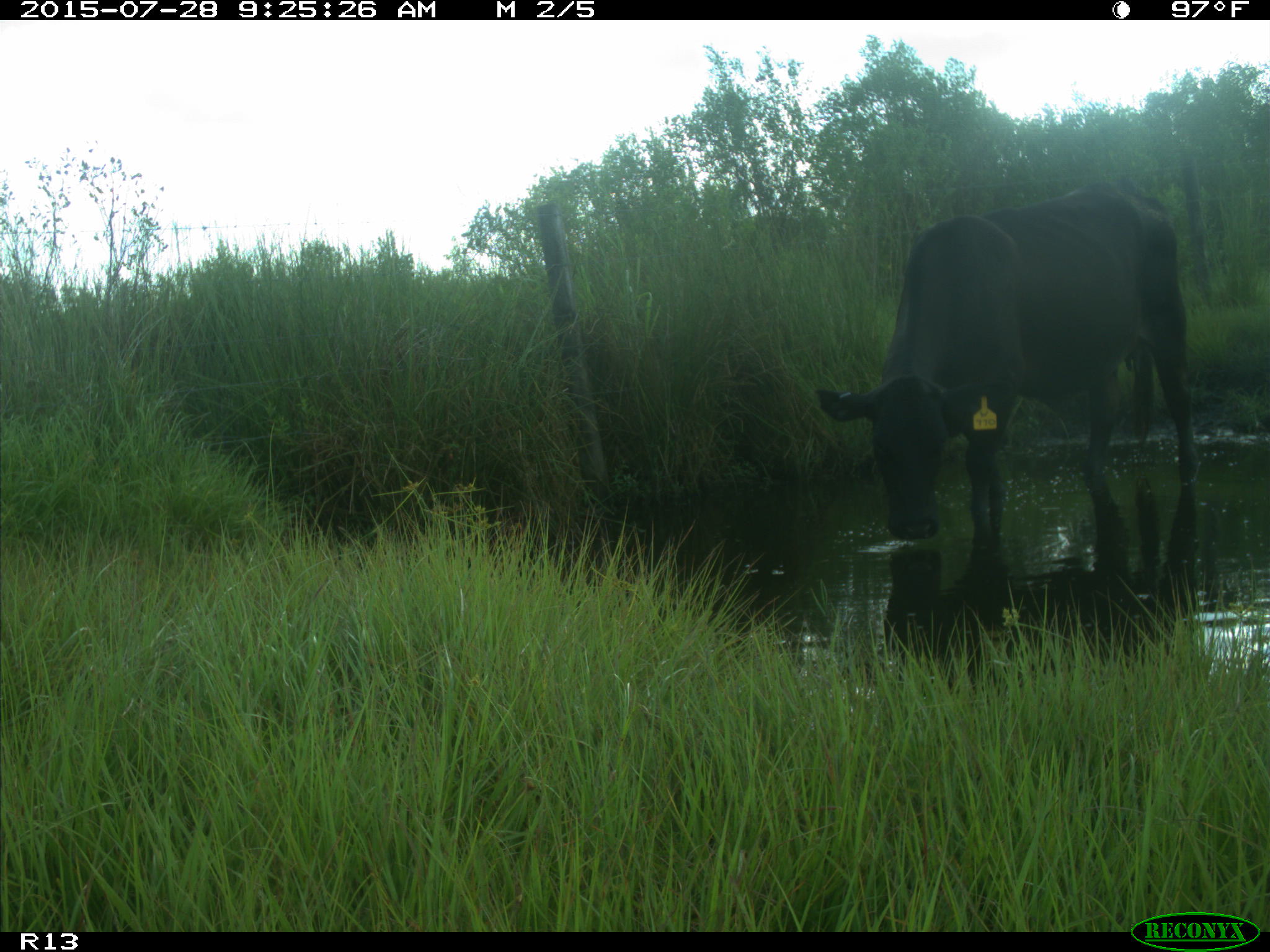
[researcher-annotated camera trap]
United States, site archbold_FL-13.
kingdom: Animalia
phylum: Chordata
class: Mammalia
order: Artiodactyla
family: Bovidae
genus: Bos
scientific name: Bos taurus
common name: domestic cow